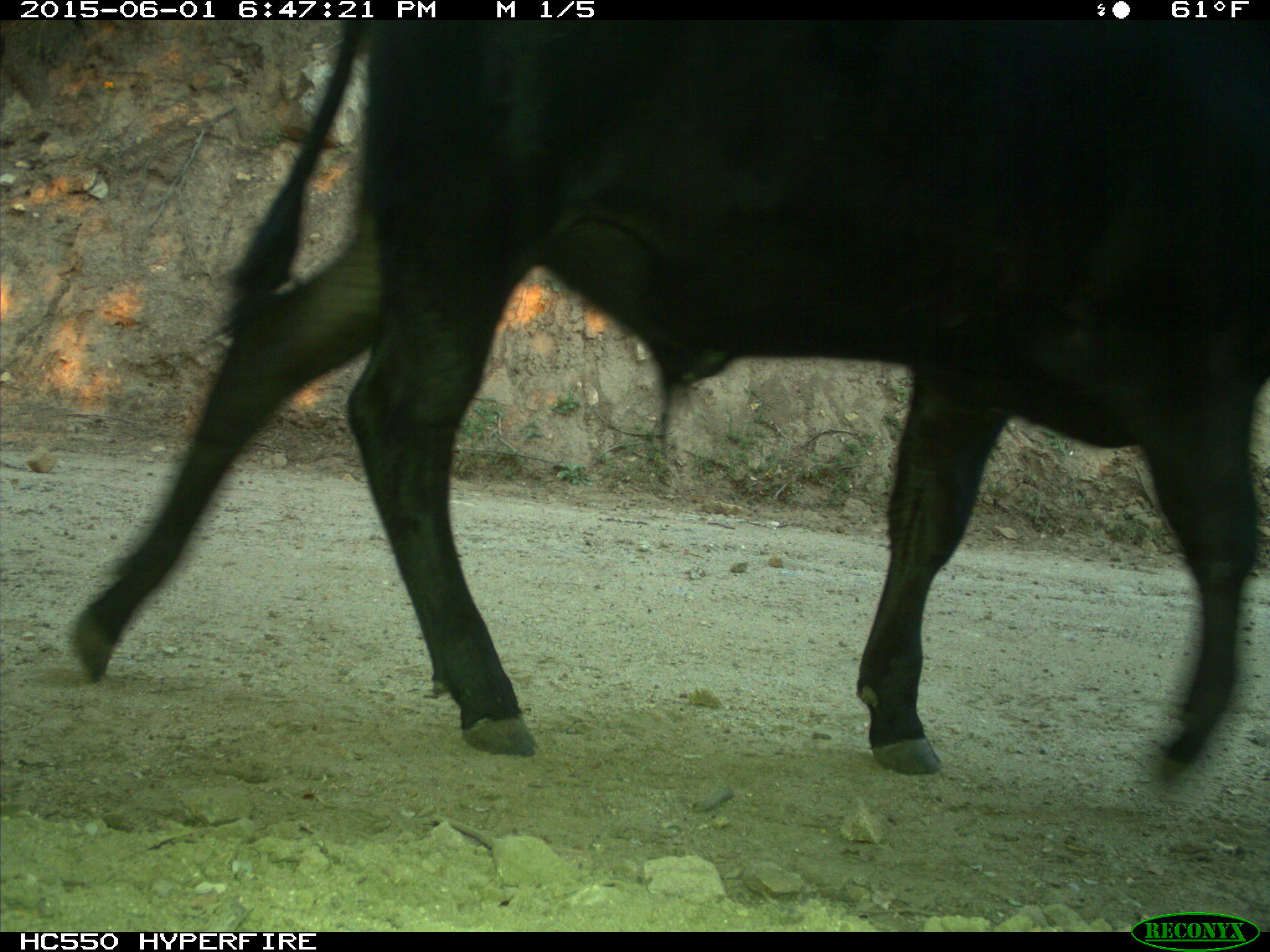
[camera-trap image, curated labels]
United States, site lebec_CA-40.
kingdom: Animalia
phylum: Chordata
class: Mammalia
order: Artiodactyla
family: Bovidae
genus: Bos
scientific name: Bos taurus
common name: domestic cow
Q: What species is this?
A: Bos taurus (domestic cow).